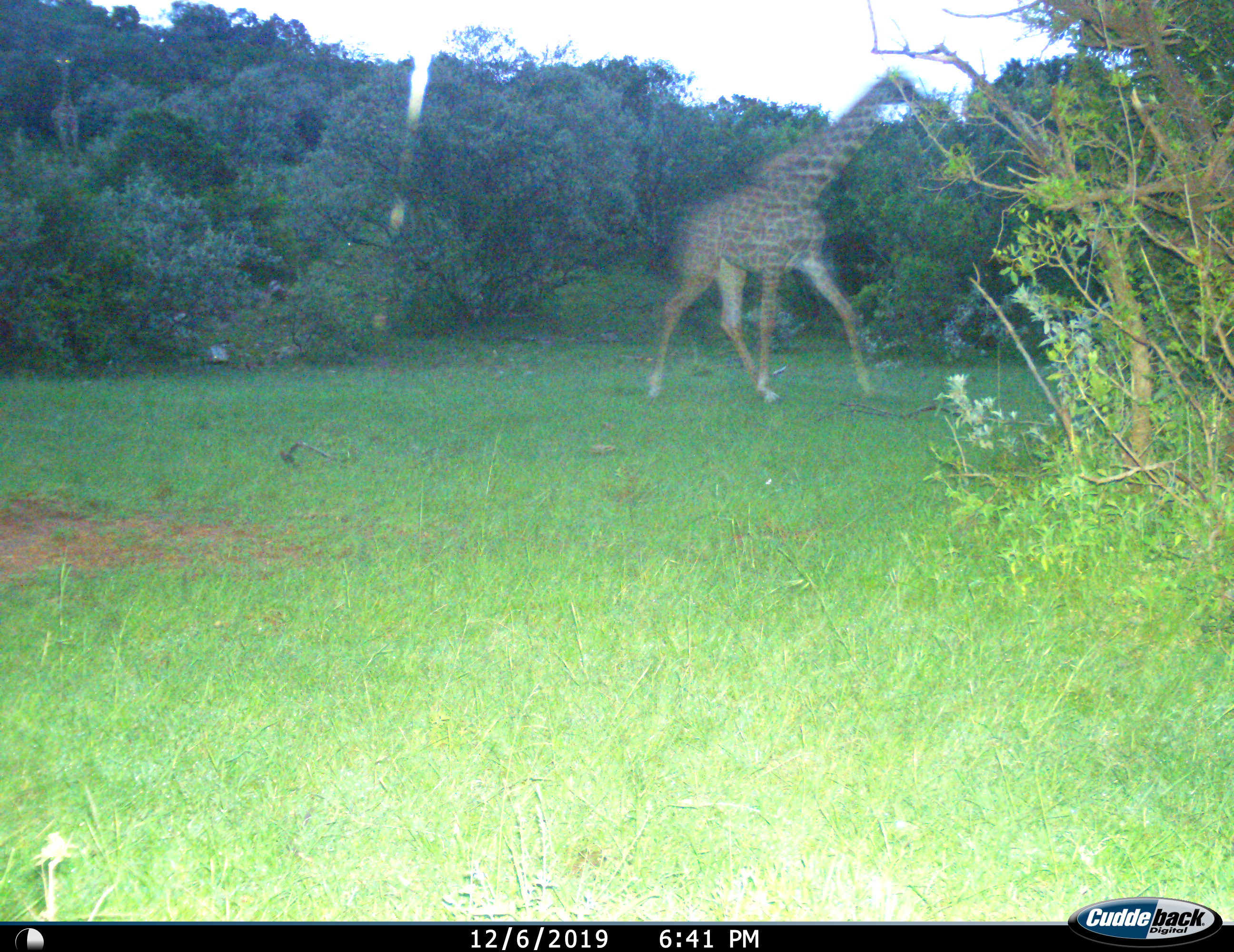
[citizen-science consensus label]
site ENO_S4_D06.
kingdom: Animalia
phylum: Chordata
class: Mammalia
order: Artiodactyla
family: Giraffidae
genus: Giraffa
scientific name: Giraffa camelopardalis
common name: giraffe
Giraffe (Giraffa camelopardalis), count 1. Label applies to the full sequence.